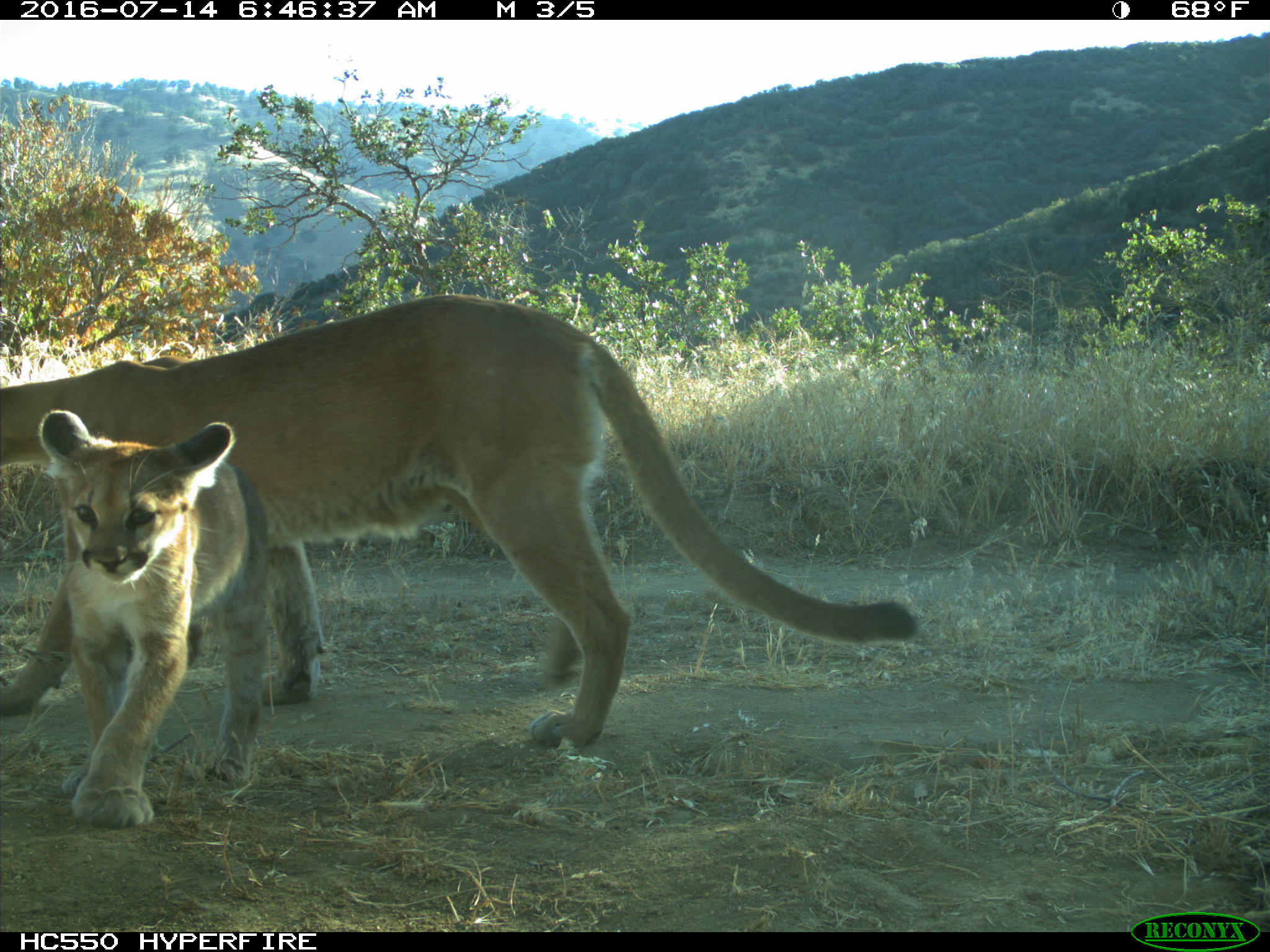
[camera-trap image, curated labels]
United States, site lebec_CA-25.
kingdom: Animalia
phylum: Chordata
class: Mammalia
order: Carnivora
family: Felidae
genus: Puma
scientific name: Puma concolor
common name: mountain lion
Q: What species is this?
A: Puma concolor (mountain lion).